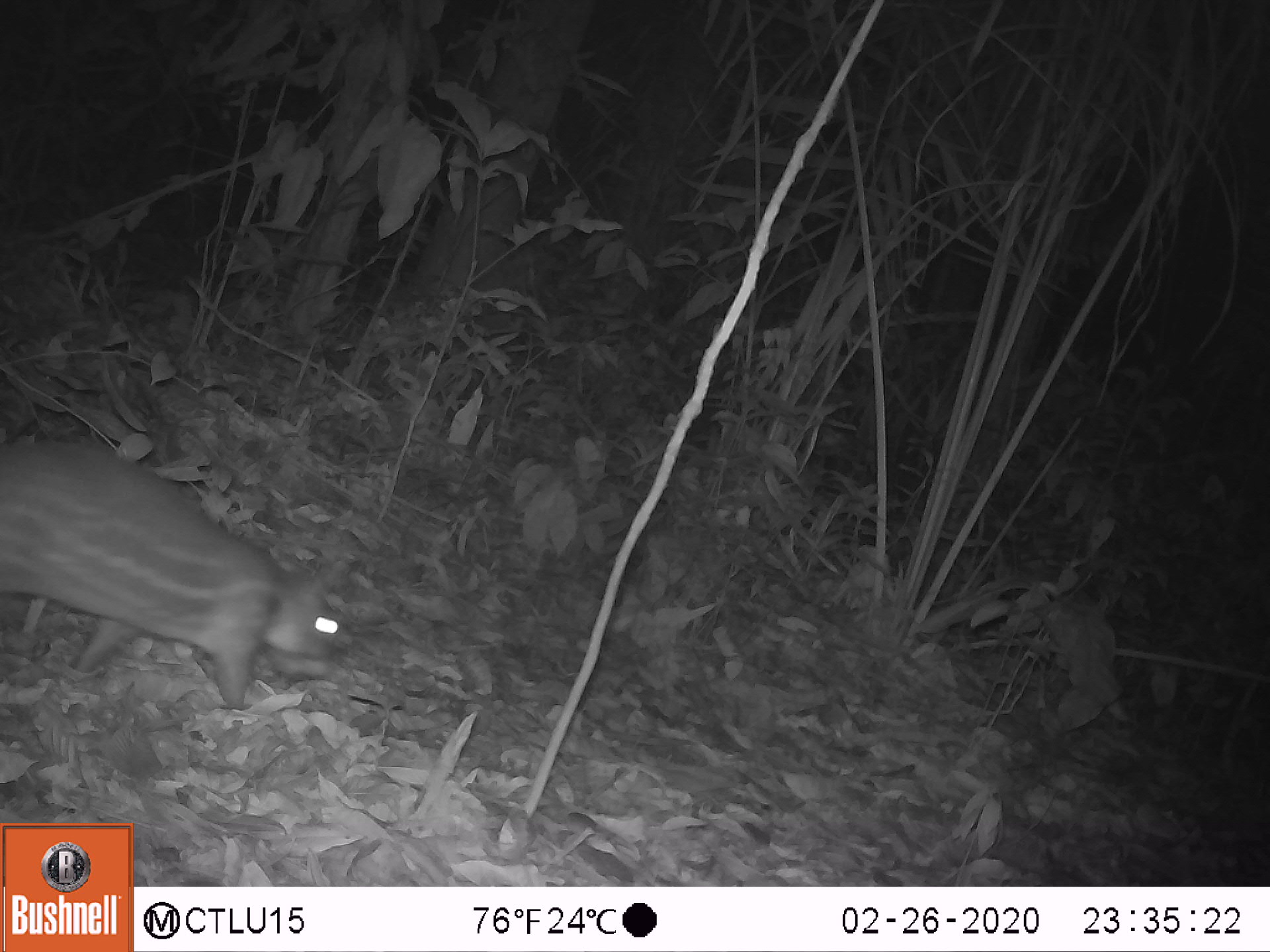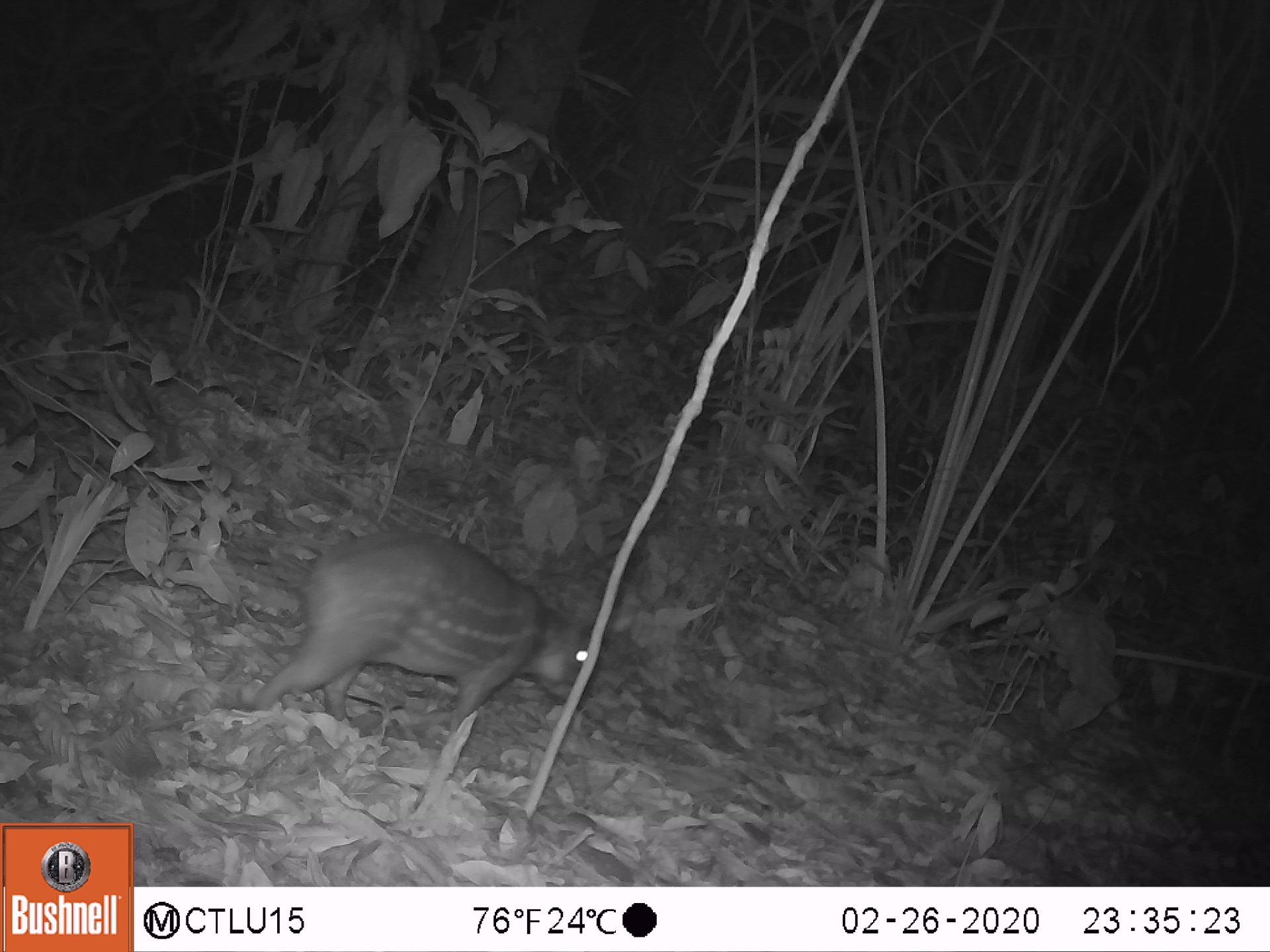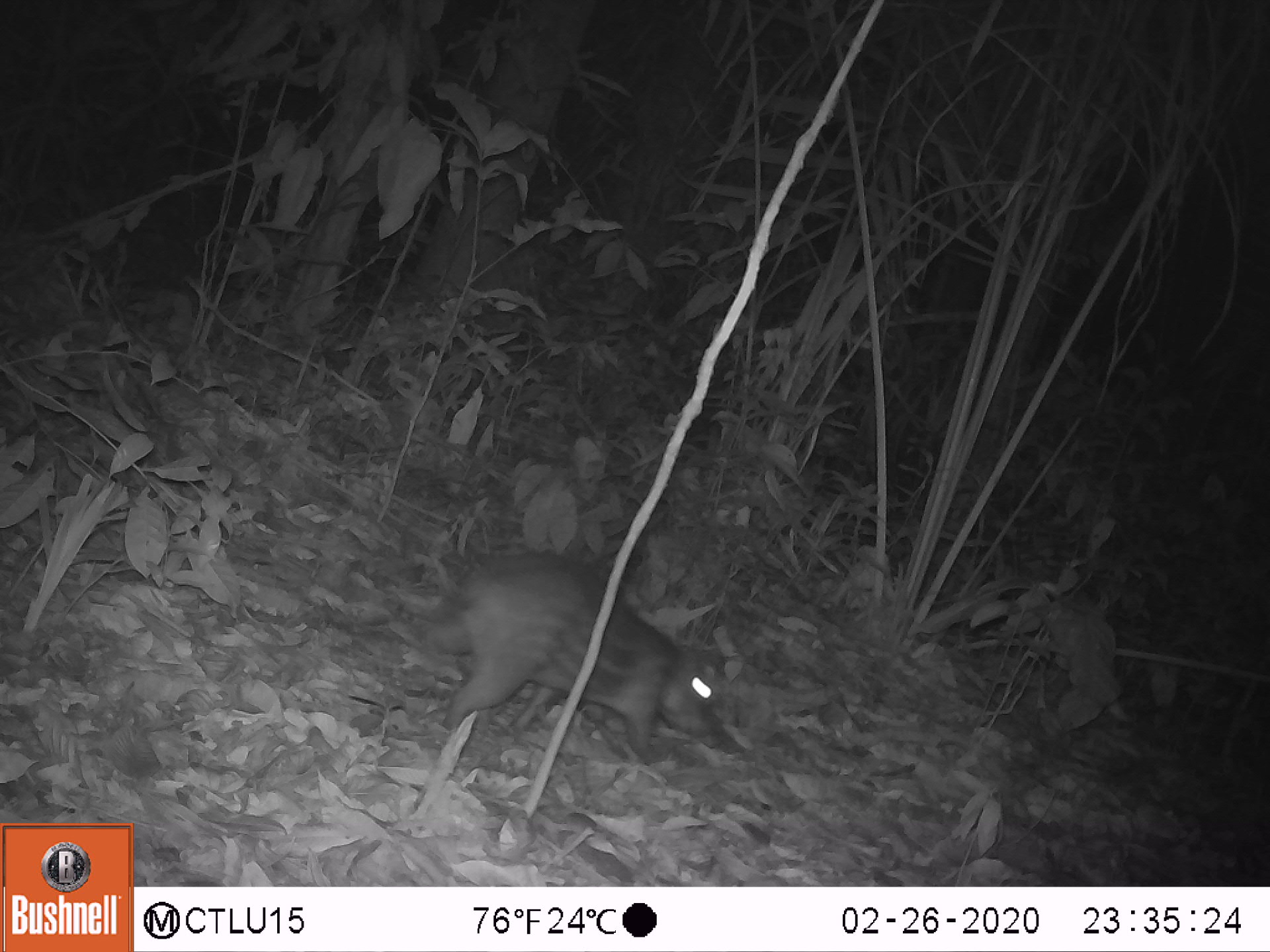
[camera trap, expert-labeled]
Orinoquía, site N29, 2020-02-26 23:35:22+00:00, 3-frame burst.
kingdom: Animalia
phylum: Chordata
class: Mammalia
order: Rodentia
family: Cuniculidae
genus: Cuniculus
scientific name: Cuniculus paca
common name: spotted paca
Spotted paca (Cuniculus paca).